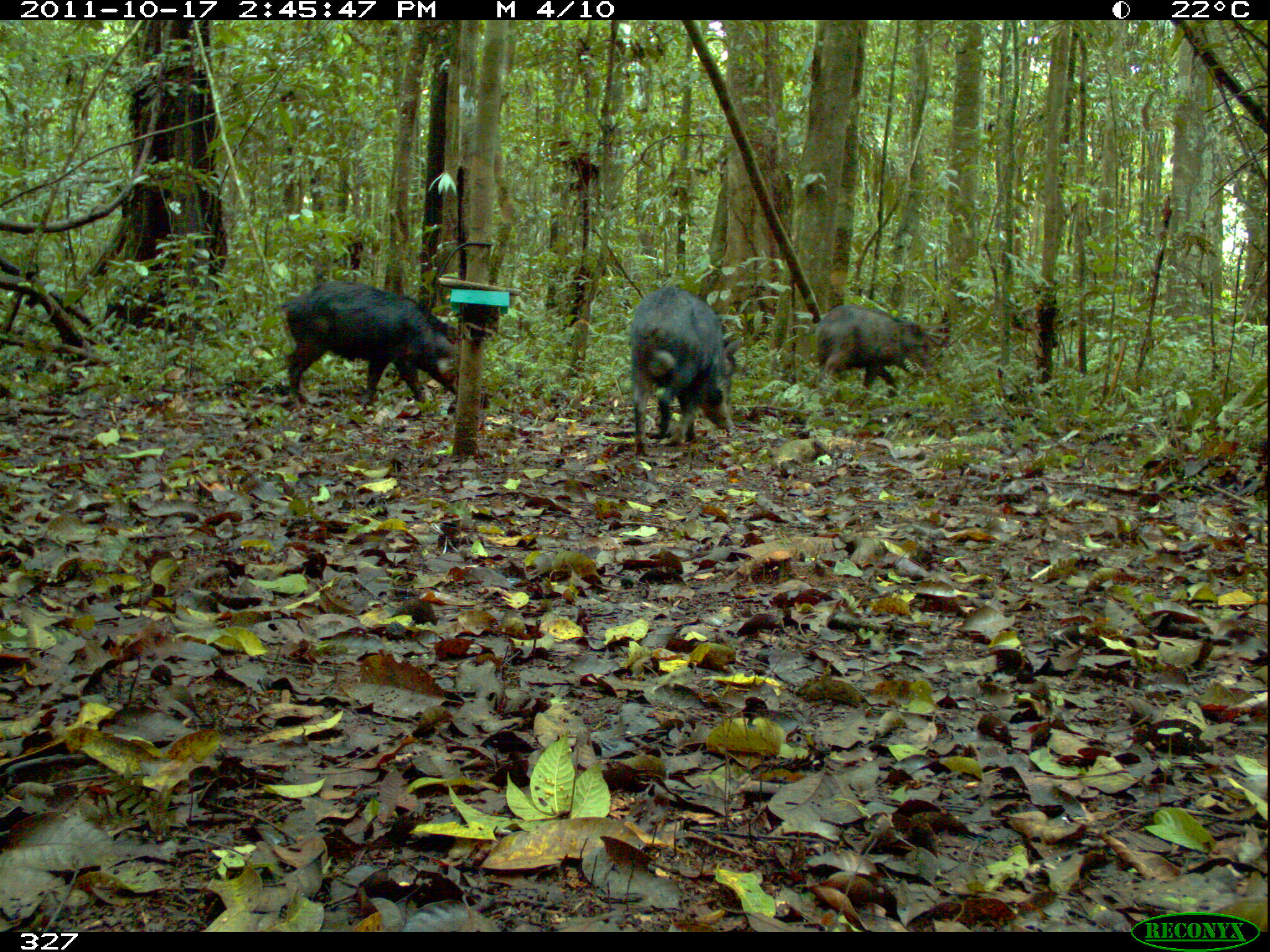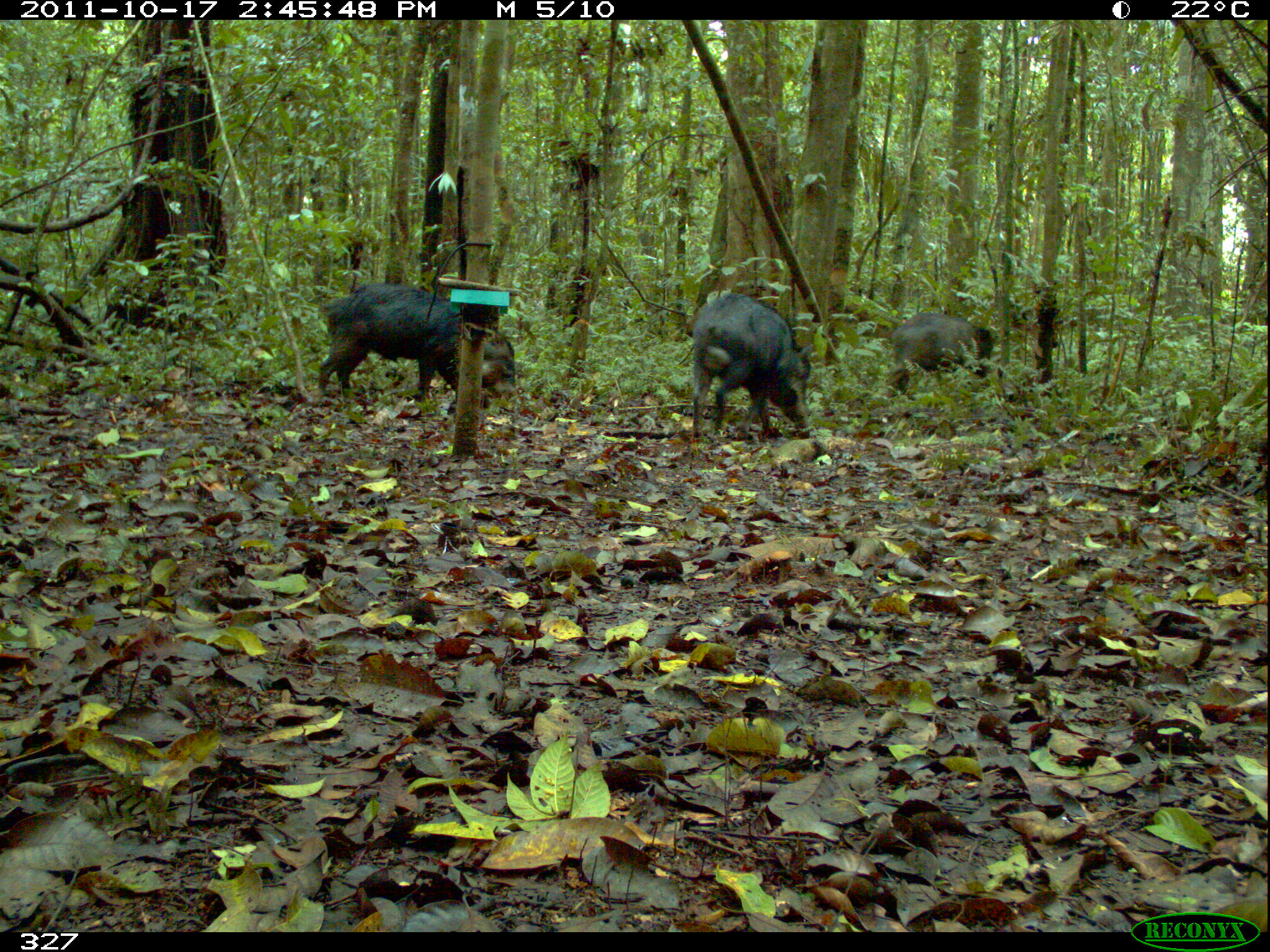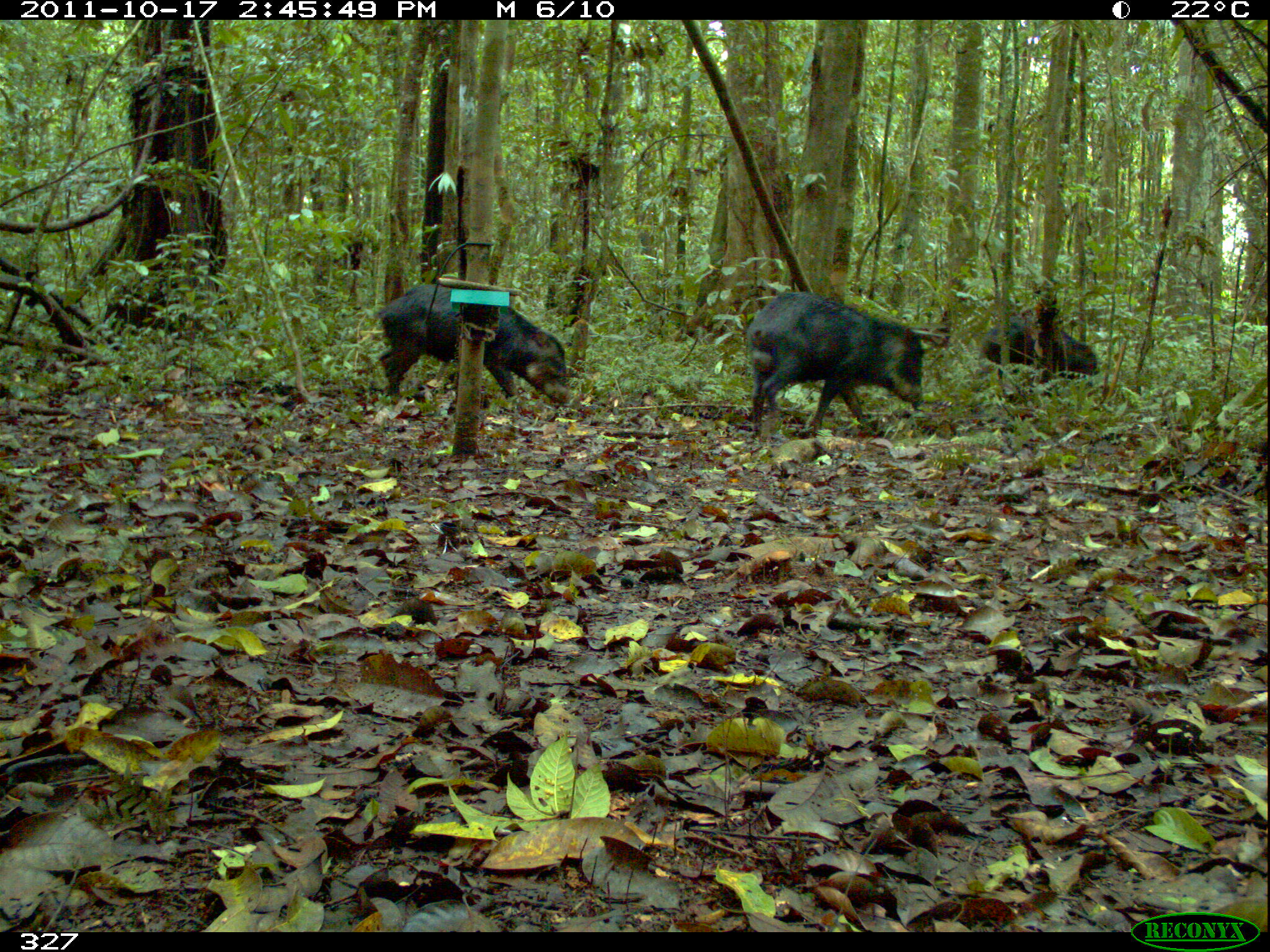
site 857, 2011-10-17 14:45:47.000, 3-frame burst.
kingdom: Animalia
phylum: Chordata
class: Mammalia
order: Artiodactyla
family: Tayassuidae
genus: Tayassu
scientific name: Tayassu pecari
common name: white-lipped peccary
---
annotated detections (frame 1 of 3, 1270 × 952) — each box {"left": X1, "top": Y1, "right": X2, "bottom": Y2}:
tayassu pecari: {"left": 279, "top": 279, "right": 491, "bottom": 408}; {"left": 627, "top": 285, "right": 746, "bottom": 457}; {"left": 814, "top": 303, "right": 935, "bottom": 397}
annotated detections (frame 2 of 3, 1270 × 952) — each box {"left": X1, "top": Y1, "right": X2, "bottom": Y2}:
tayassu pecari: {"left": 311, "top": 283, "right": 519, "bottom": 406}; {"left": 688, "top": 293, "right": 817, "bottom": 438}; {"left": 890, "top": 311, "right": 995, "bottom": 396}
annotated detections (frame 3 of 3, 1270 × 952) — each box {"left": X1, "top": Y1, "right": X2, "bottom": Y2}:
tayassu pecari: {"left": 749, "top": 292, "right": 923, "bottom": 435}; {"left": 378, "top": 284, "right": 570, "bottom": 409}; {"left": 979, "top": 318, "right": 1102, "bottom": 395}